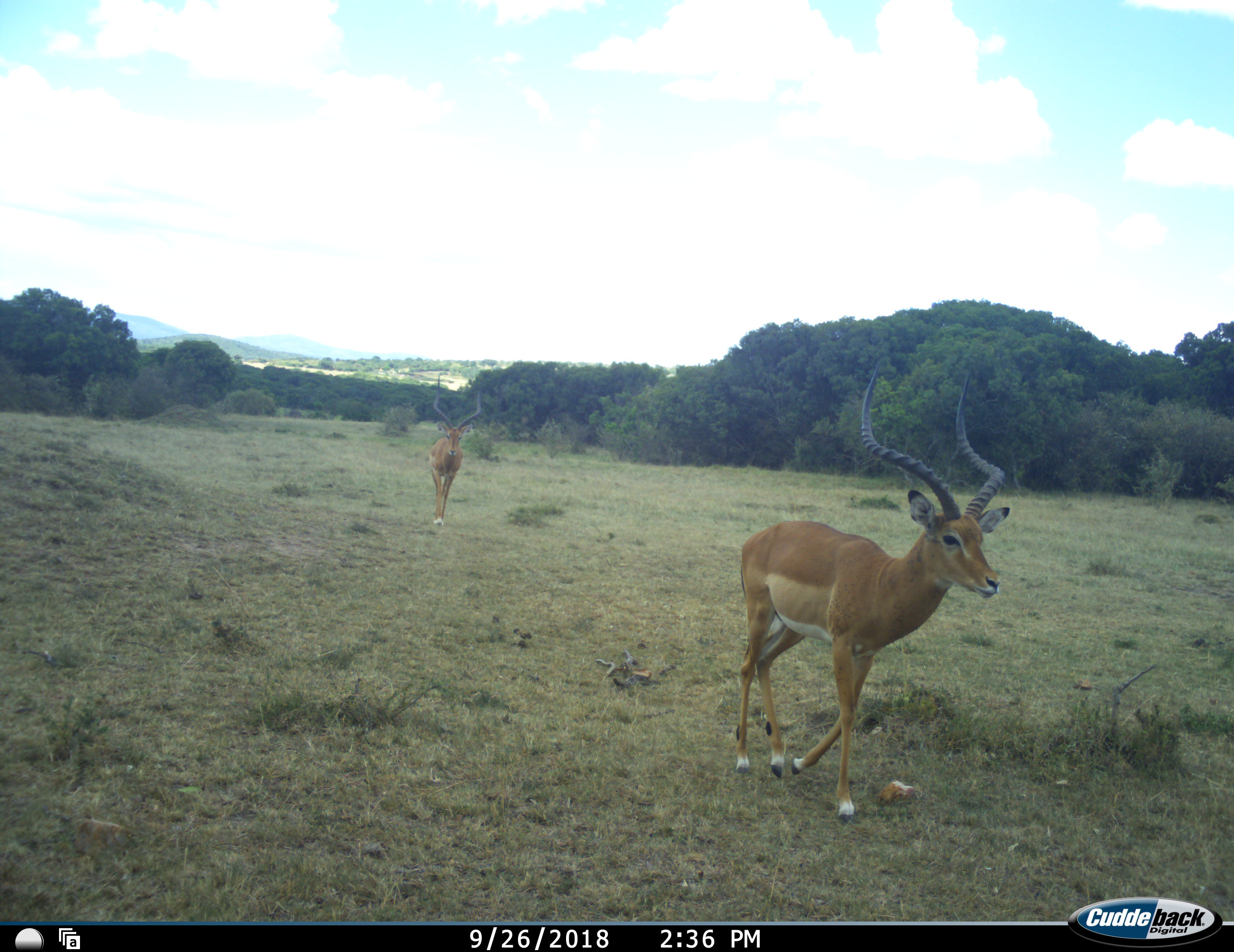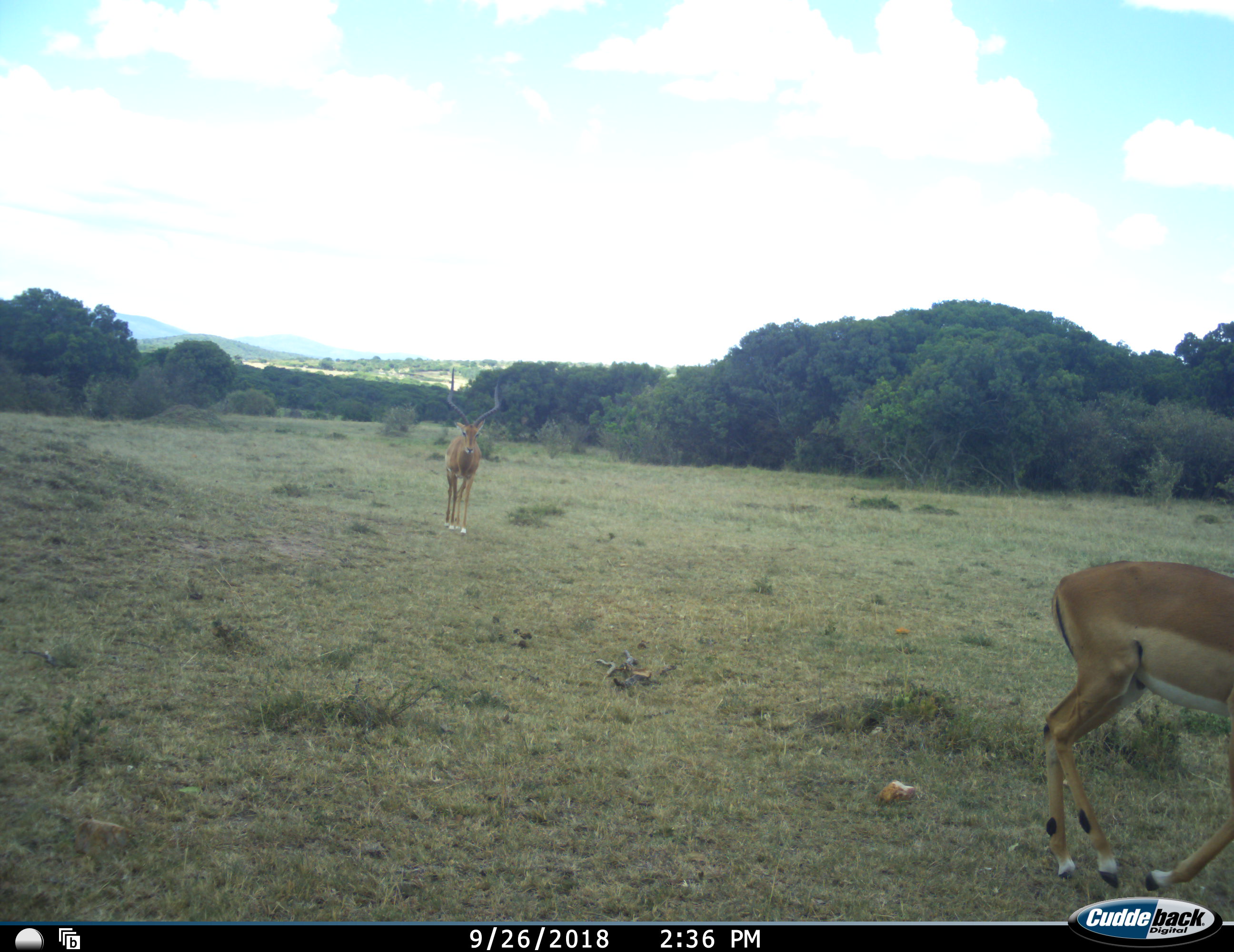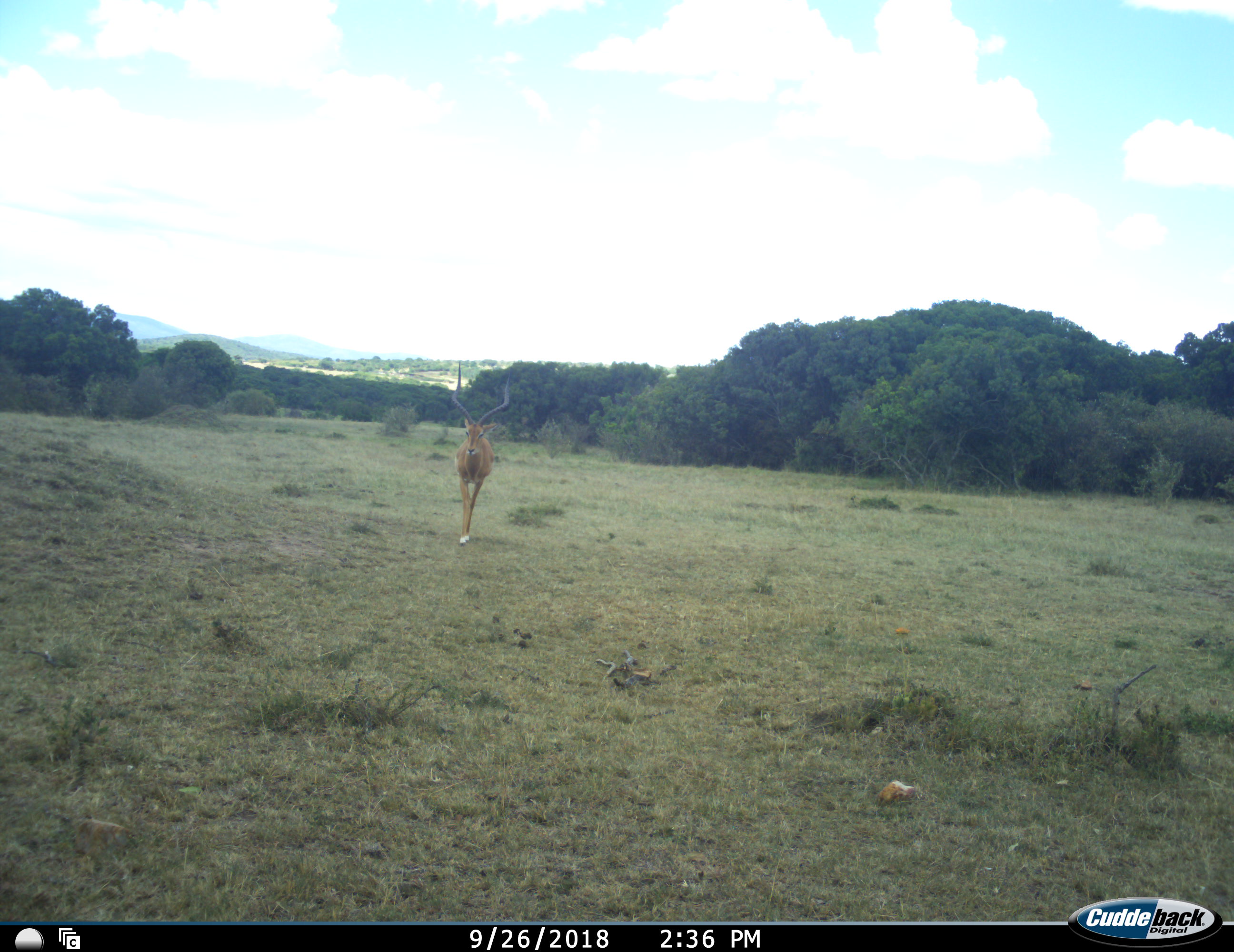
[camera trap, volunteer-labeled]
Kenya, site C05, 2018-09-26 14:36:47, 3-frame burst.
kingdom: Animalia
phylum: Chordata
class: Mammalia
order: Artiodactyla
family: Bovidae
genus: Aepyceros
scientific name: Aepyceros melampus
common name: impala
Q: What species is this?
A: Impala (Aepyceros melampus).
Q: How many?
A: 2.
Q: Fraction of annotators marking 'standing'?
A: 0%.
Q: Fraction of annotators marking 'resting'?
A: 0%.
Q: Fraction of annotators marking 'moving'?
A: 100%.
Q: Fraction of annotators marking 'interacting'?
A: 0%.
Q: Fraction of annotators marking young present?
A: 0%.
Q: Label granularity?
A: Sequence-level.